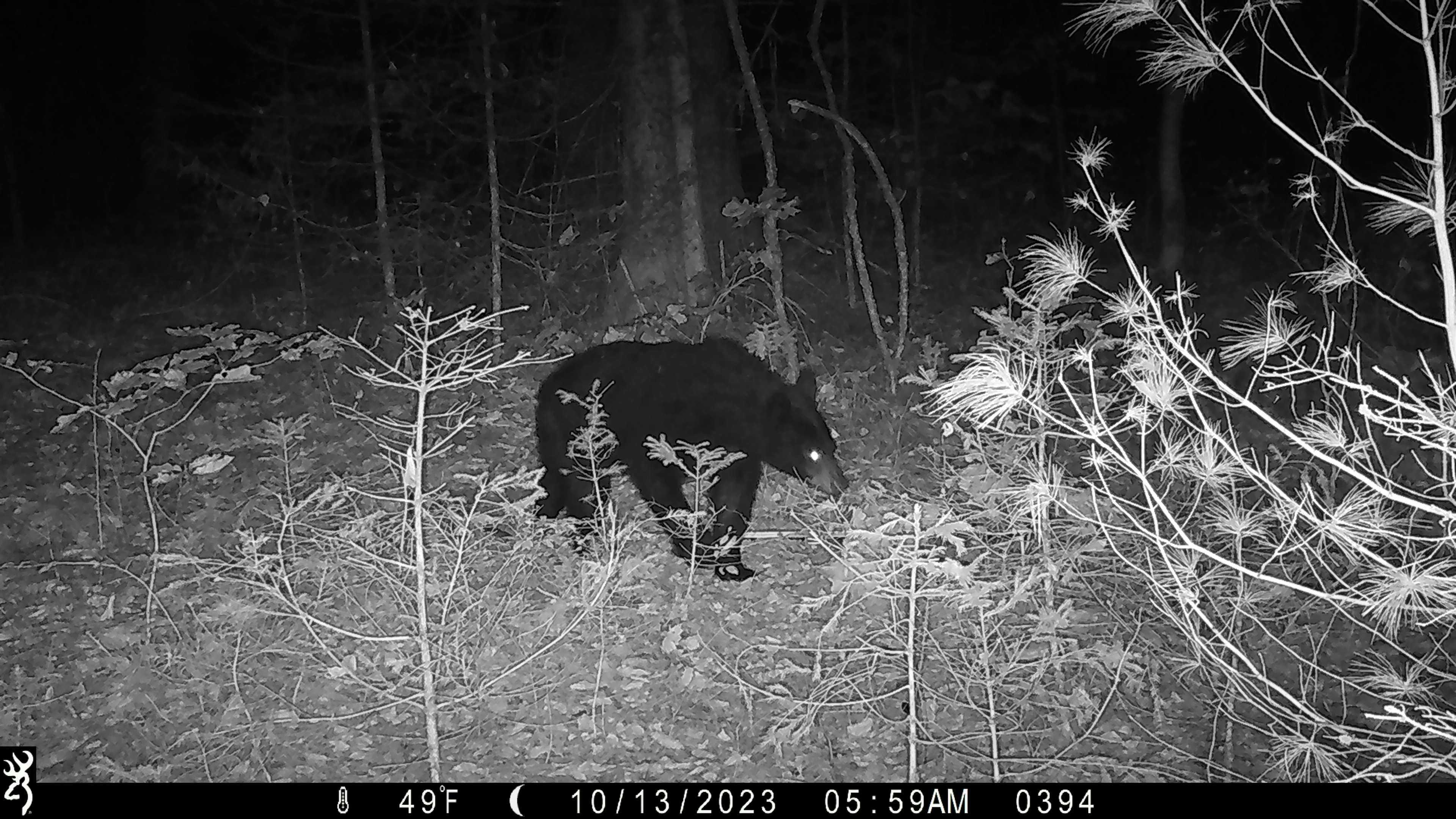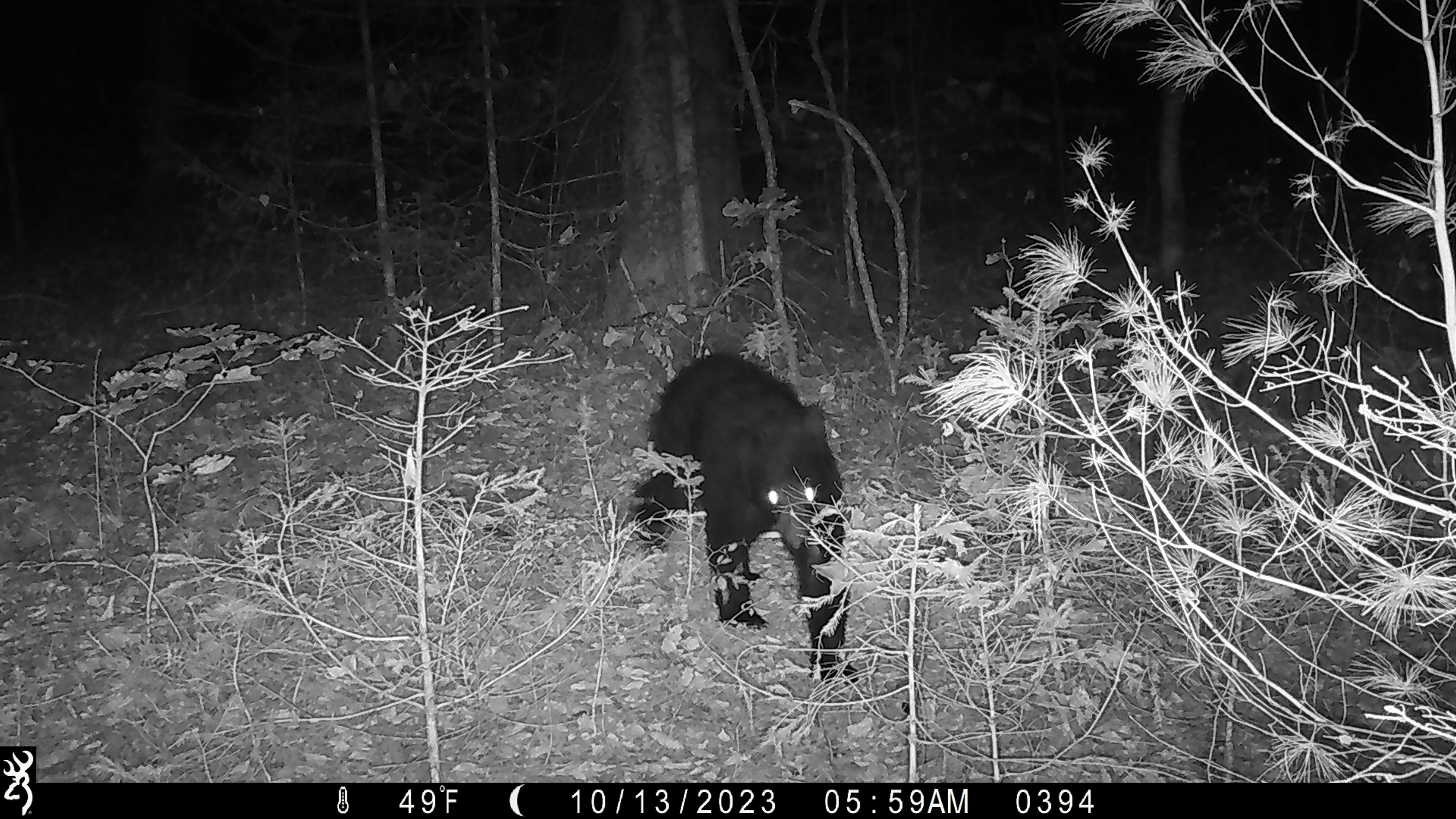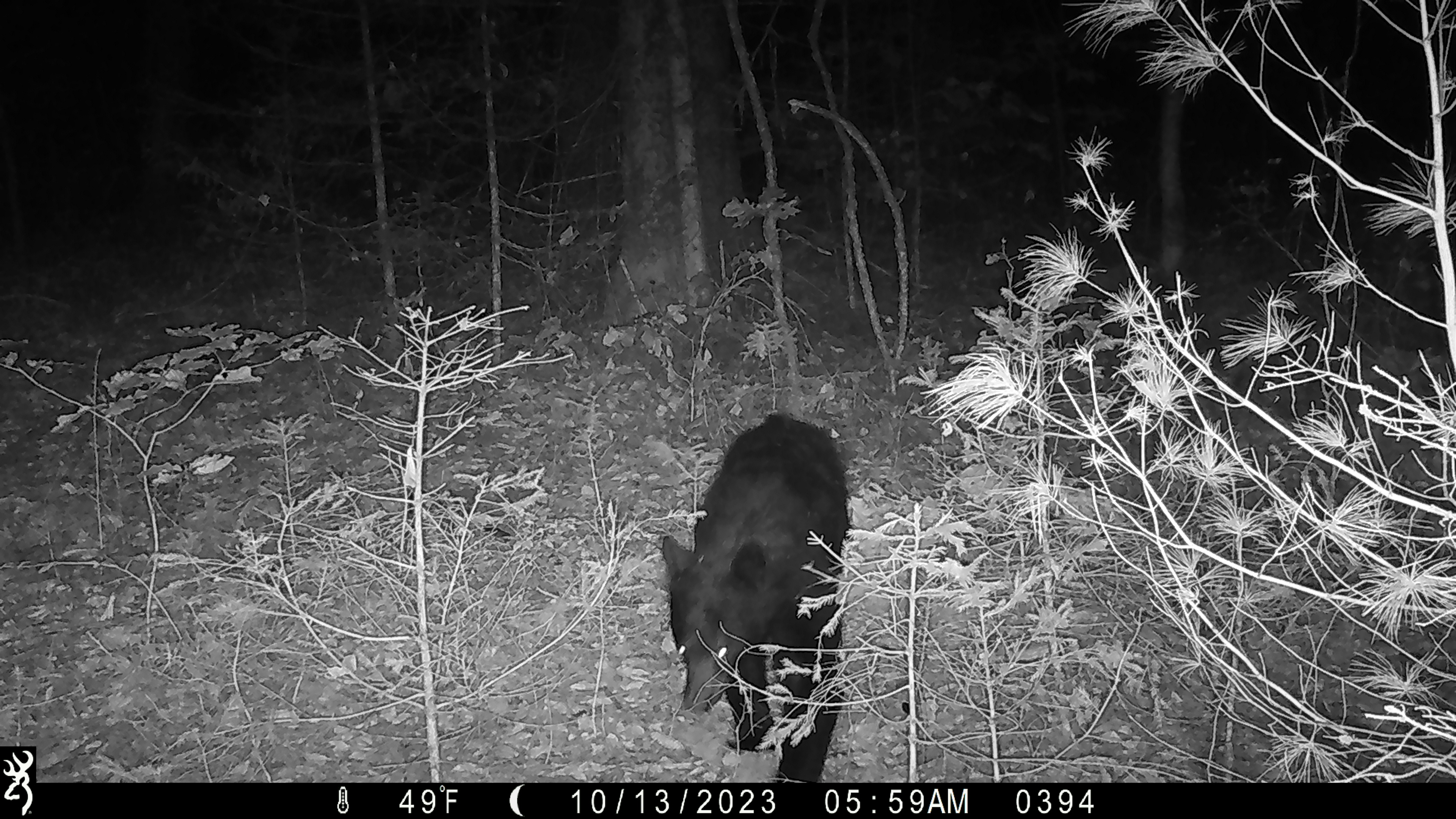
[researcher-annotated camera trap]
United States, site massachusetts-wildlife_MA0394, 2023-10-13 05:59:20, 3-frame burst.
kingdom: Animalia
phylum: Chordata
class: Mammalia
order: Carnivora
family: Ursidae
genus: Ursus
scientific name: Ursus americanus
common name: black bear